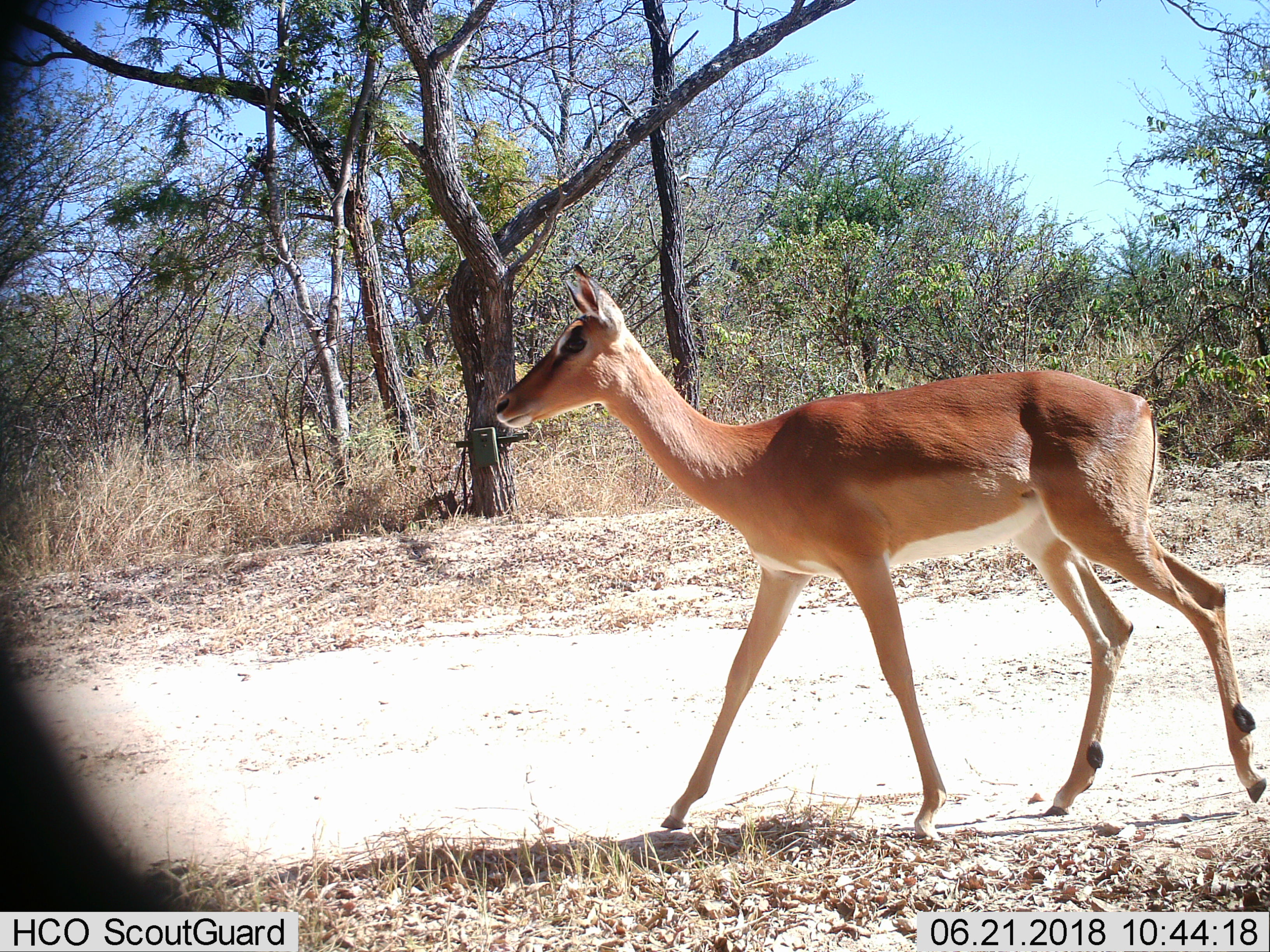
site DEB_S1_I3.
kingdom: Animalia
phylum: Chordata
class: Mammalia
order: Artiodactyla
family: Bovidae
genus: Aepyceros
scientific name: Aepyceros melampus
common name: impala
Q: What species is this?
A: Impala (Aepyceros melampus).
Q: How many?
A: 1.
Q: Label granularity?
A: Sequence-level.